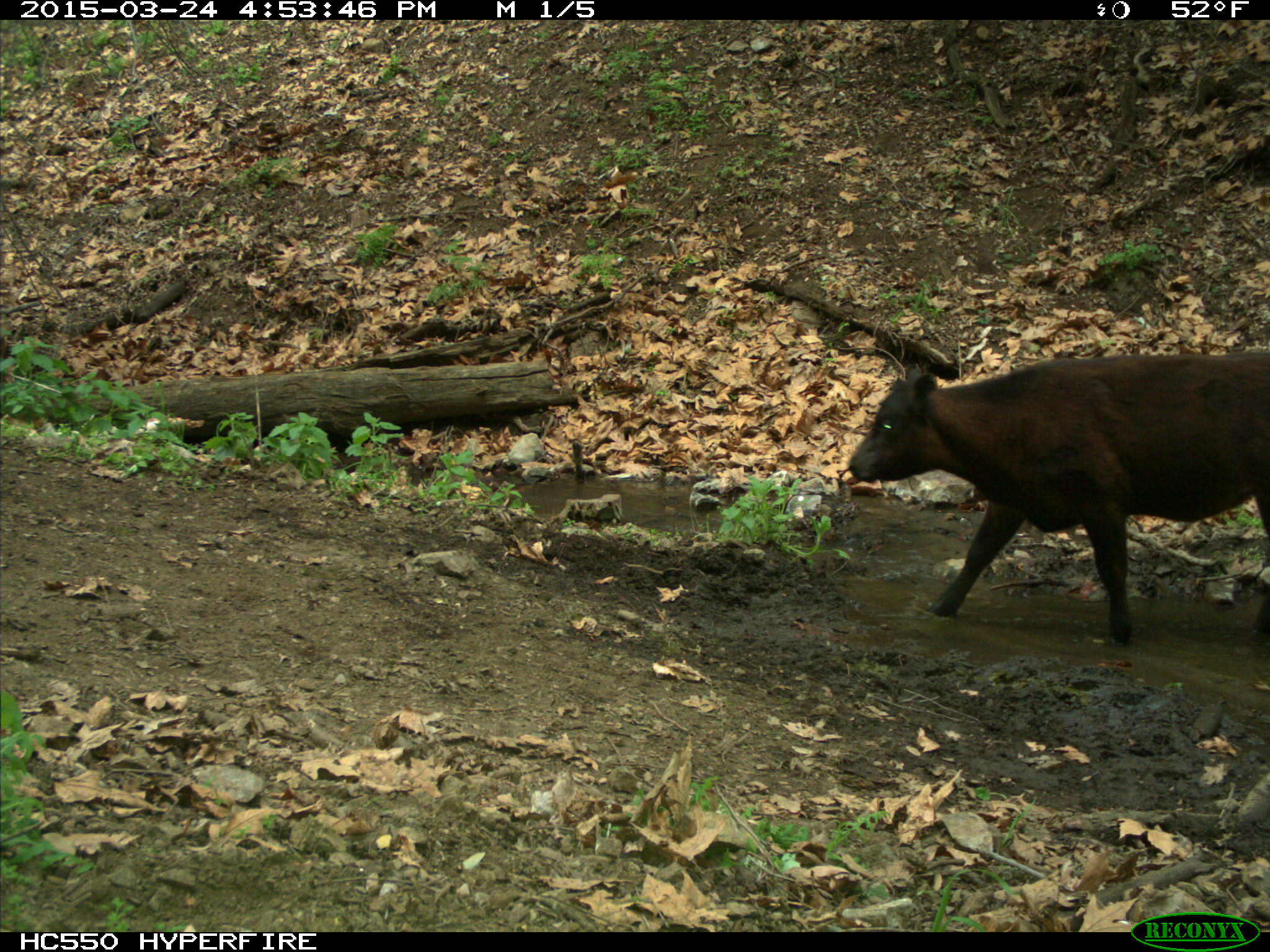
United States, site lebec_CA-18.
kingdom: Animalia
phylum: Chordata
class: Mammalia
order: Artiodactyla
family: Bovidae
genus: Bos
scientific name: Bos taurus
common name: domestic cow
Bos taurus (domestic cow).